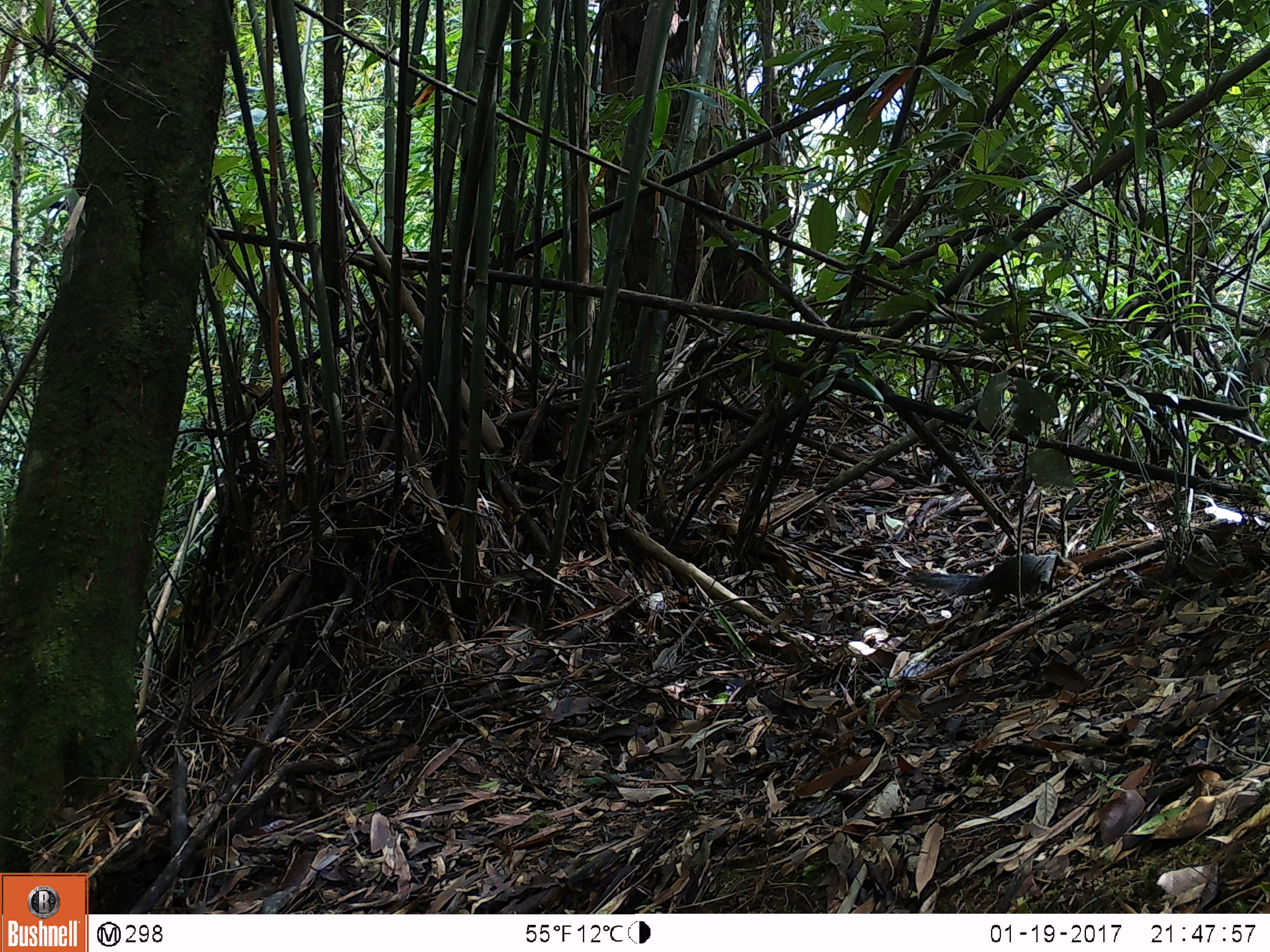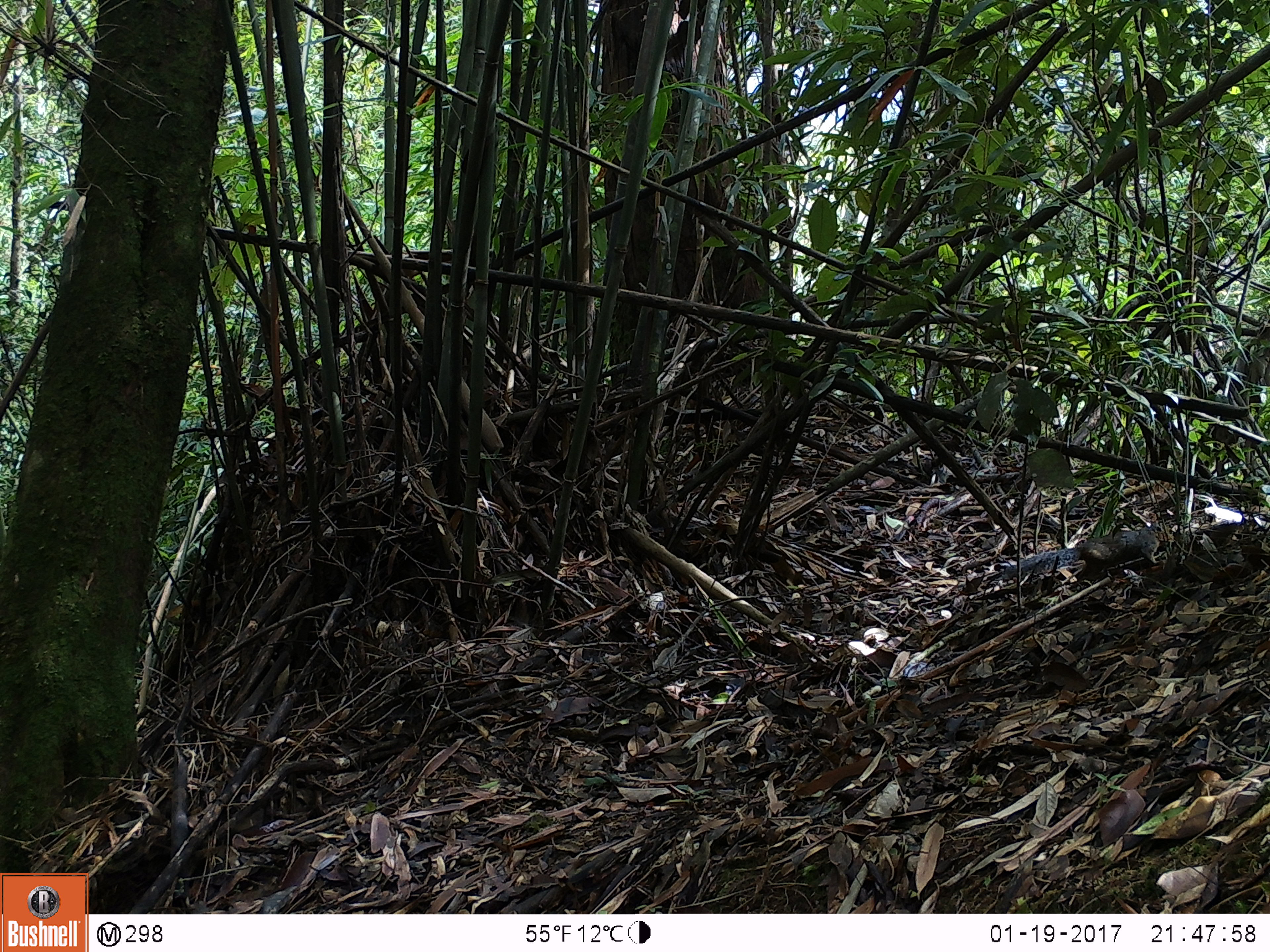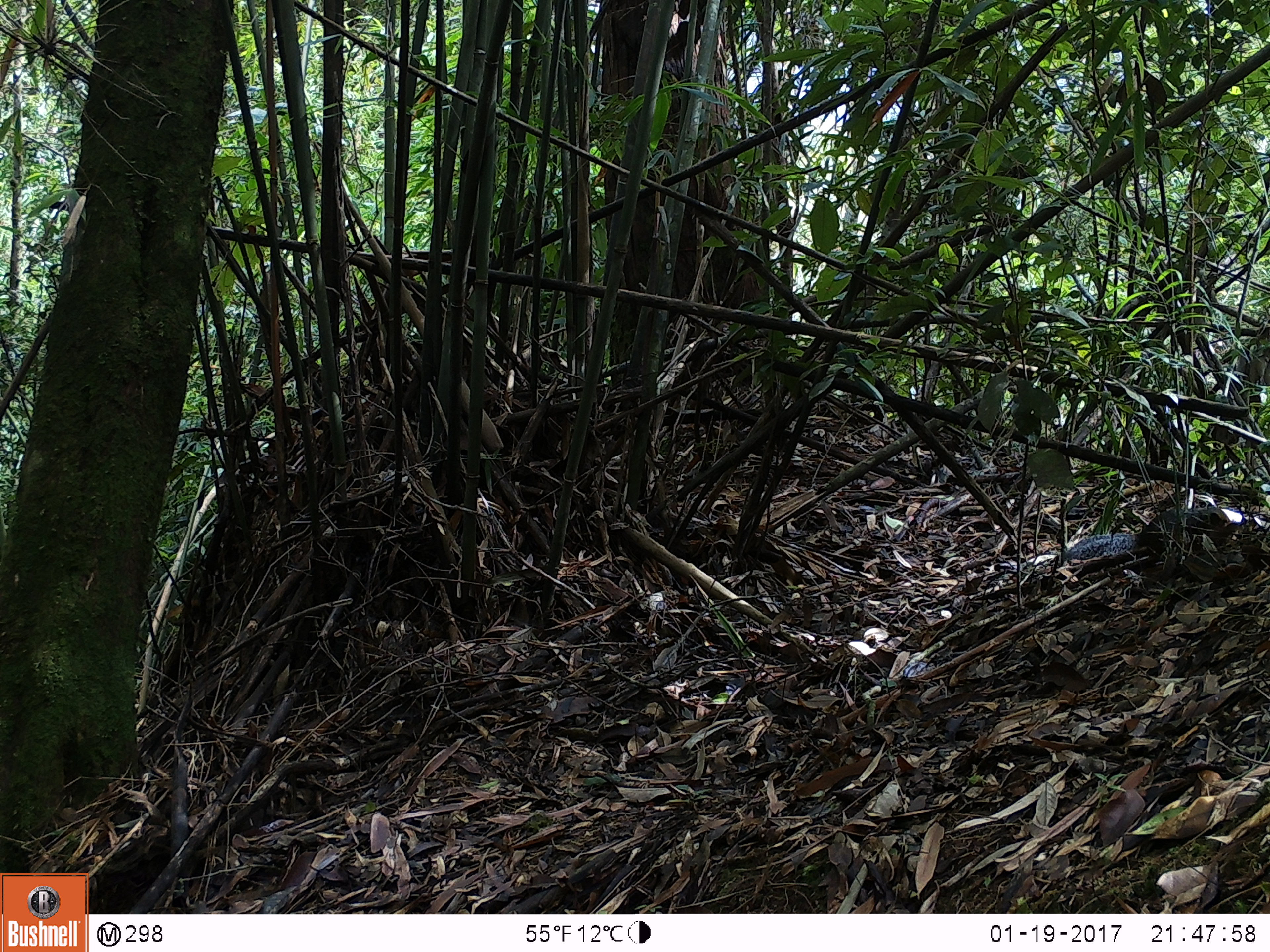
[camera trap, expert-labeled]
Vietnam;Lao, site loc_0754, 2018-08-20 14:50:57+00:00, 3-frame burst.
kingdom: Animalia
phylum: Chordata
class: Mammalia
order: Rodentia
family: Sciuridae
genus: Dremomys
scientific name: Dremomys rufigenis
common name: red-cheeked squirrel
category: red cheeked squirrel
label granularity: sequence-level